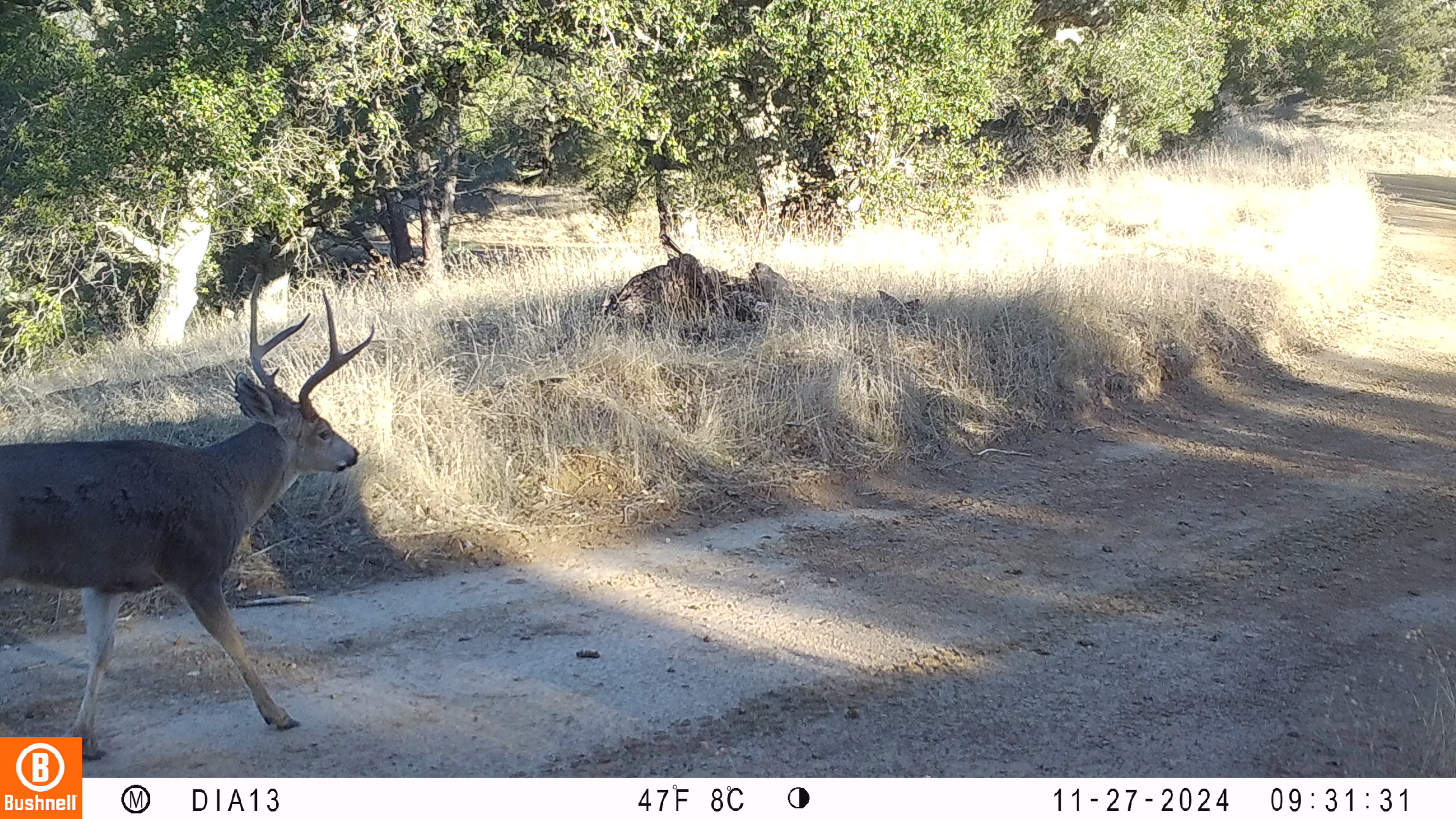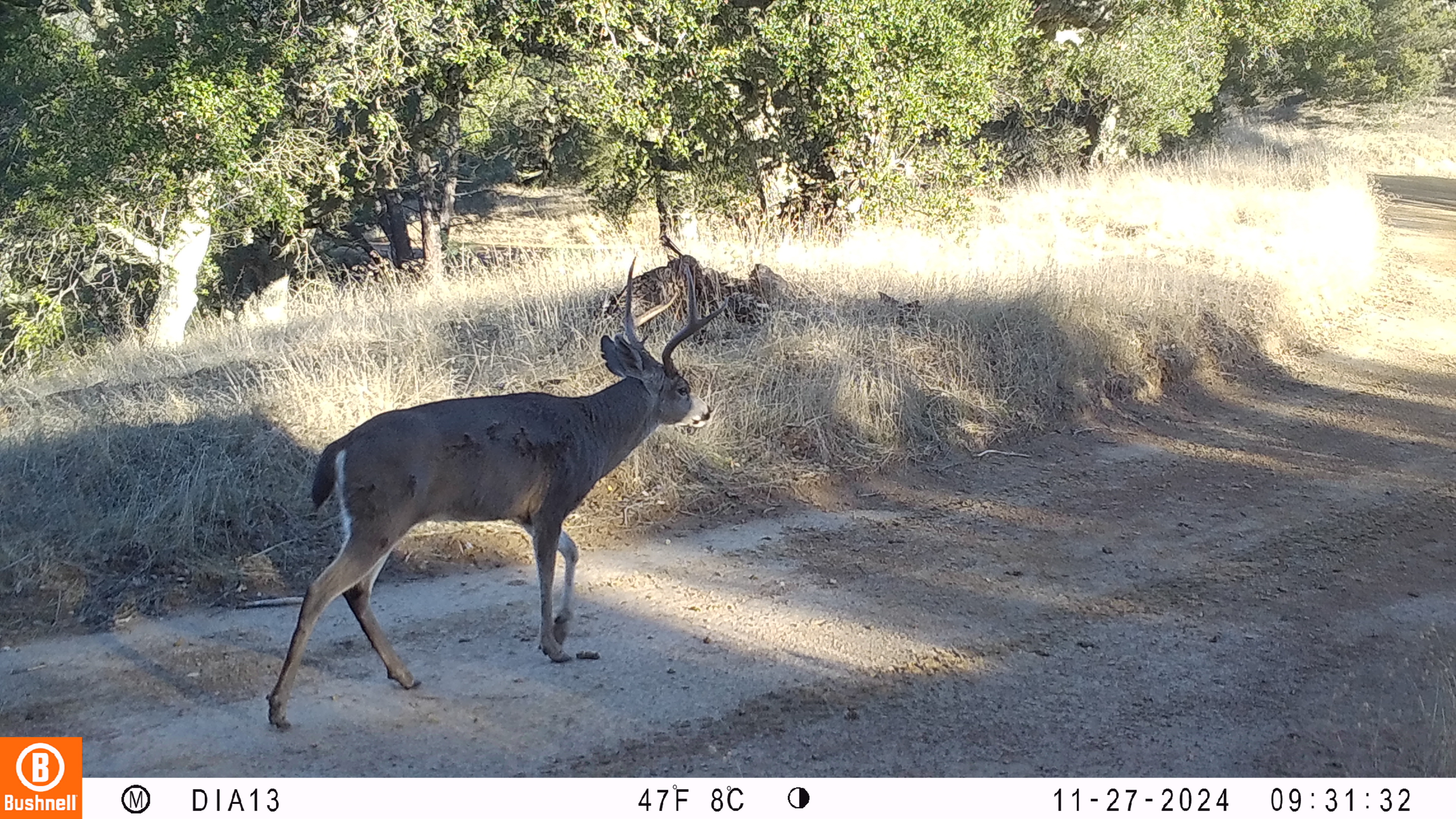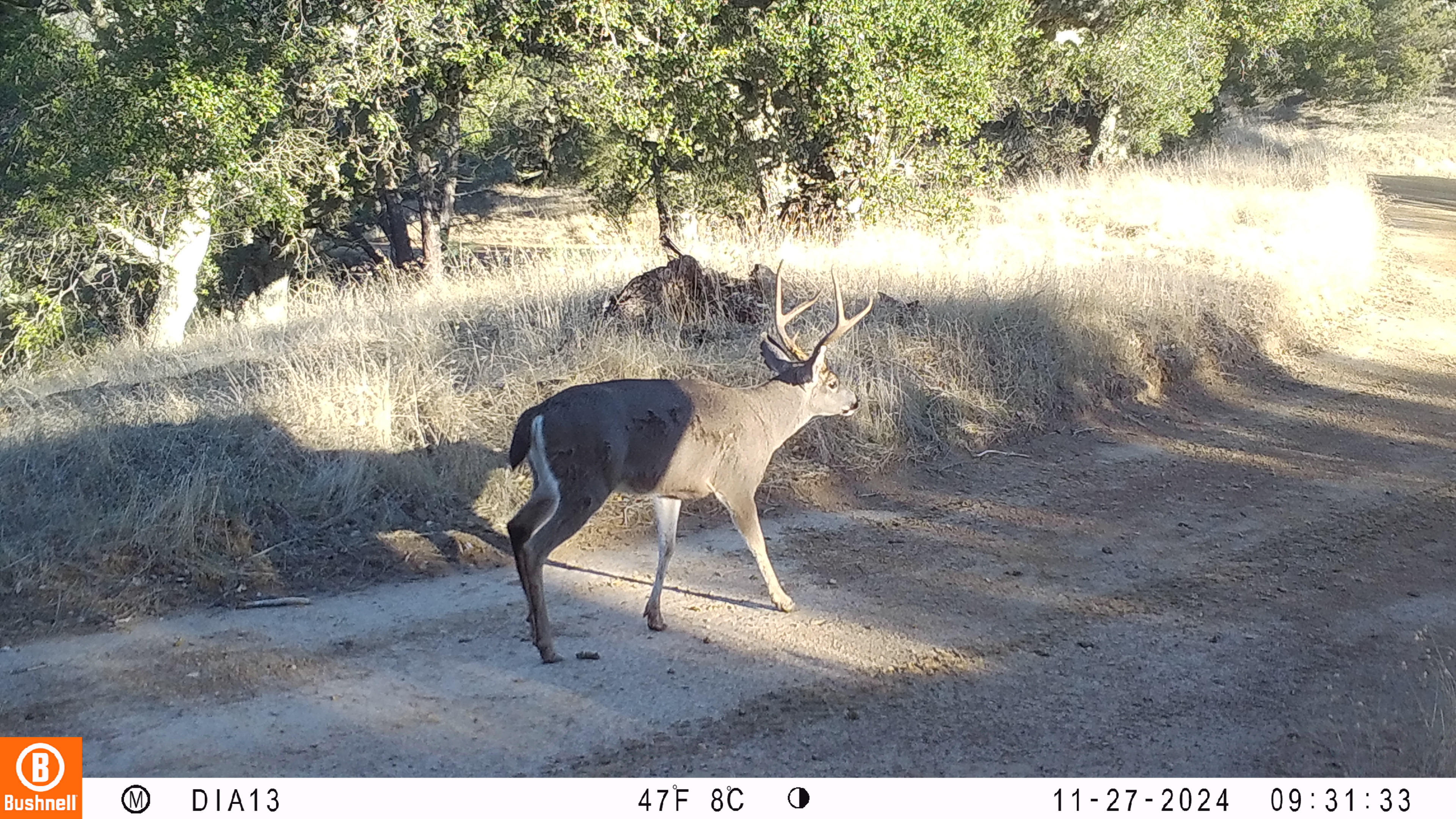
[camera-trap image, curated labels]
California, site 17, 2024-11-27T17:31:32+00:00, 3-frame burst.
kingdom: Animalia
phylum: Chordata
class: Mammalia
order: Artiodactyla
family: Cervidae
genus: Odocoileus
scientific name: Odocoileus hemionus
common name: mule deer